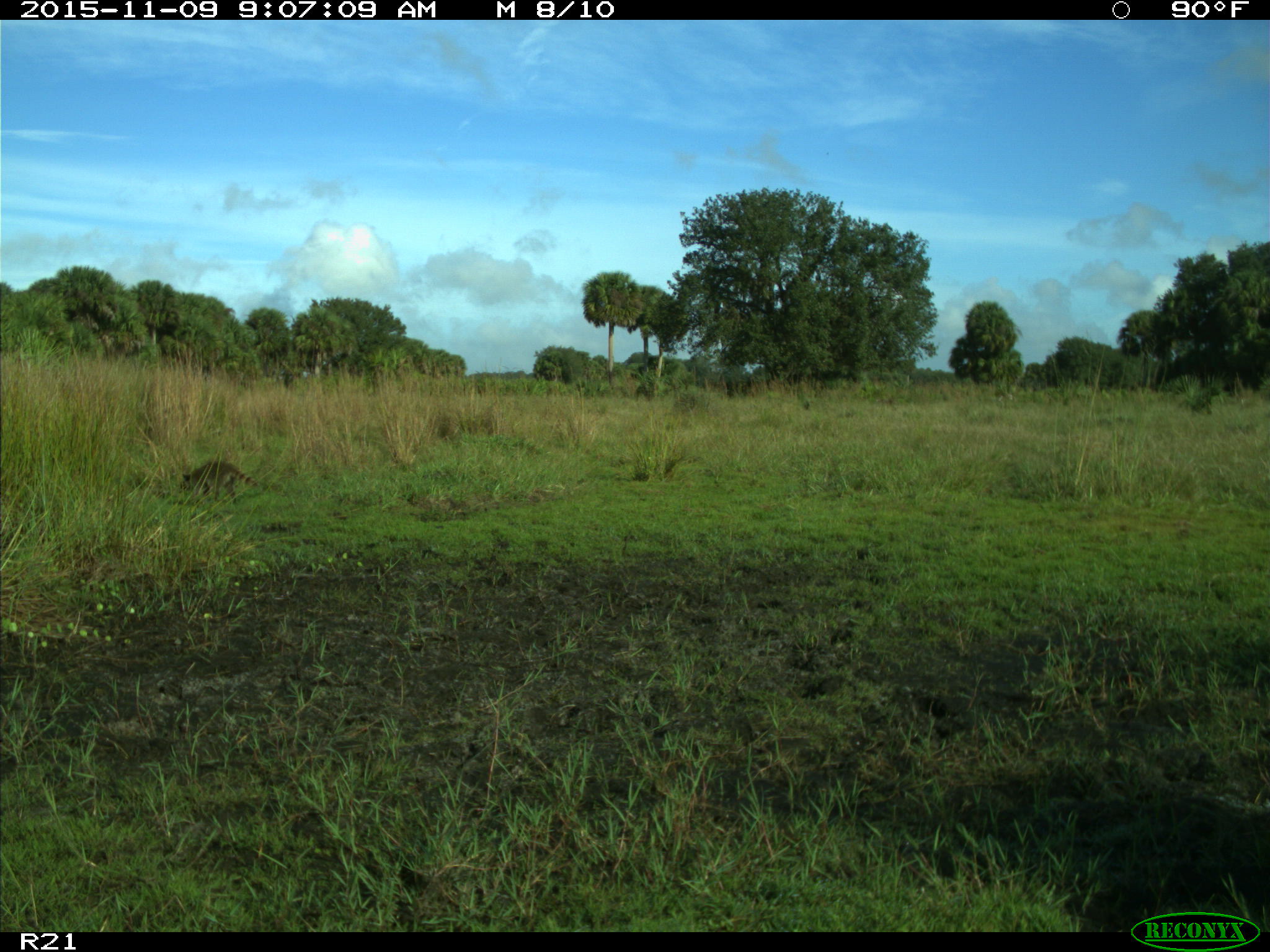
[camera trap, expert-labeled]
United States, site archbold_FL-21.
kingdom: Animalia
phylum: Chordata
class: Mammalia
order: Carnivora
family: Procyonidae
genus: Procyon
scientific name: Procyon lotor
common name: common raccoon